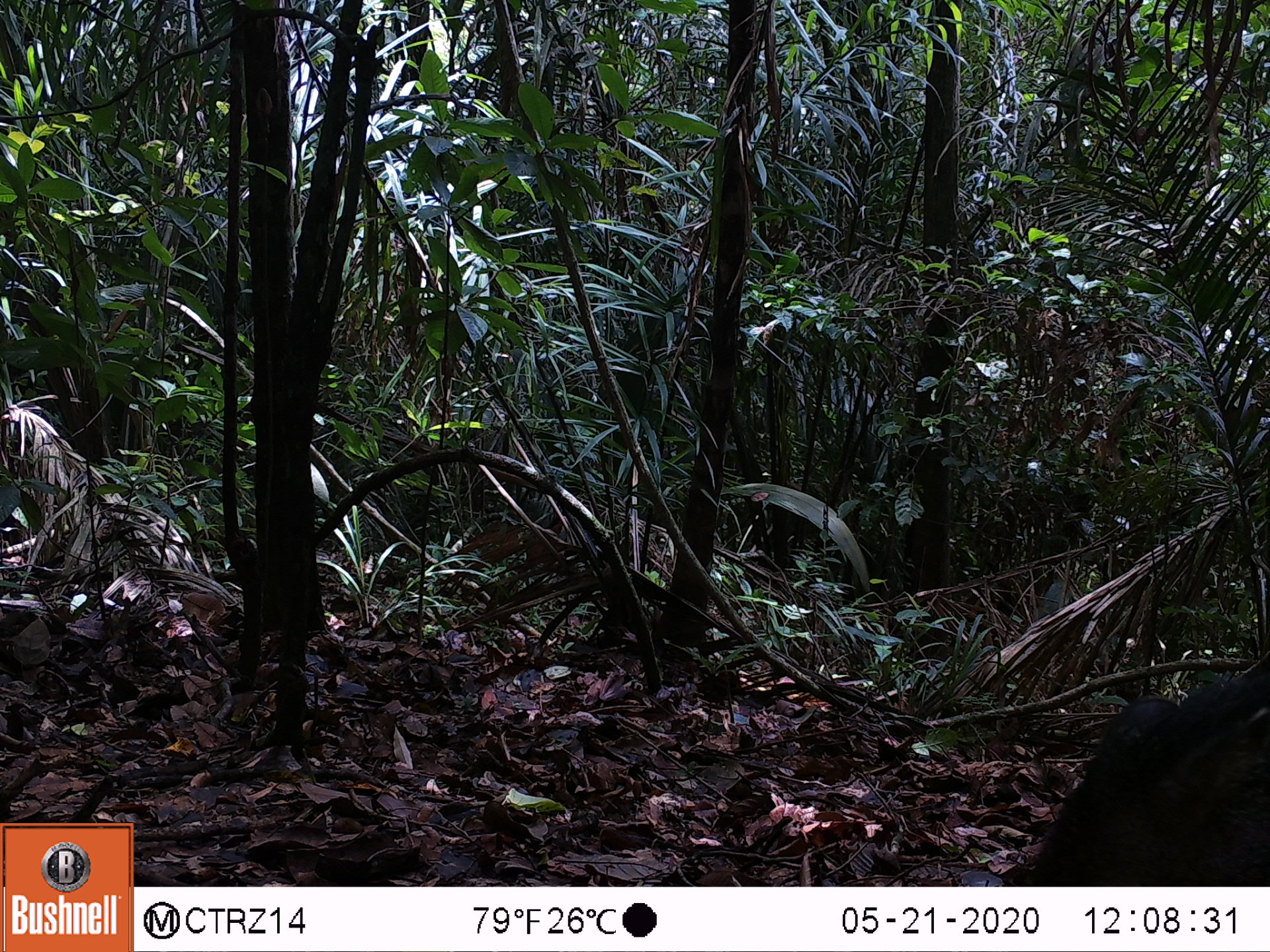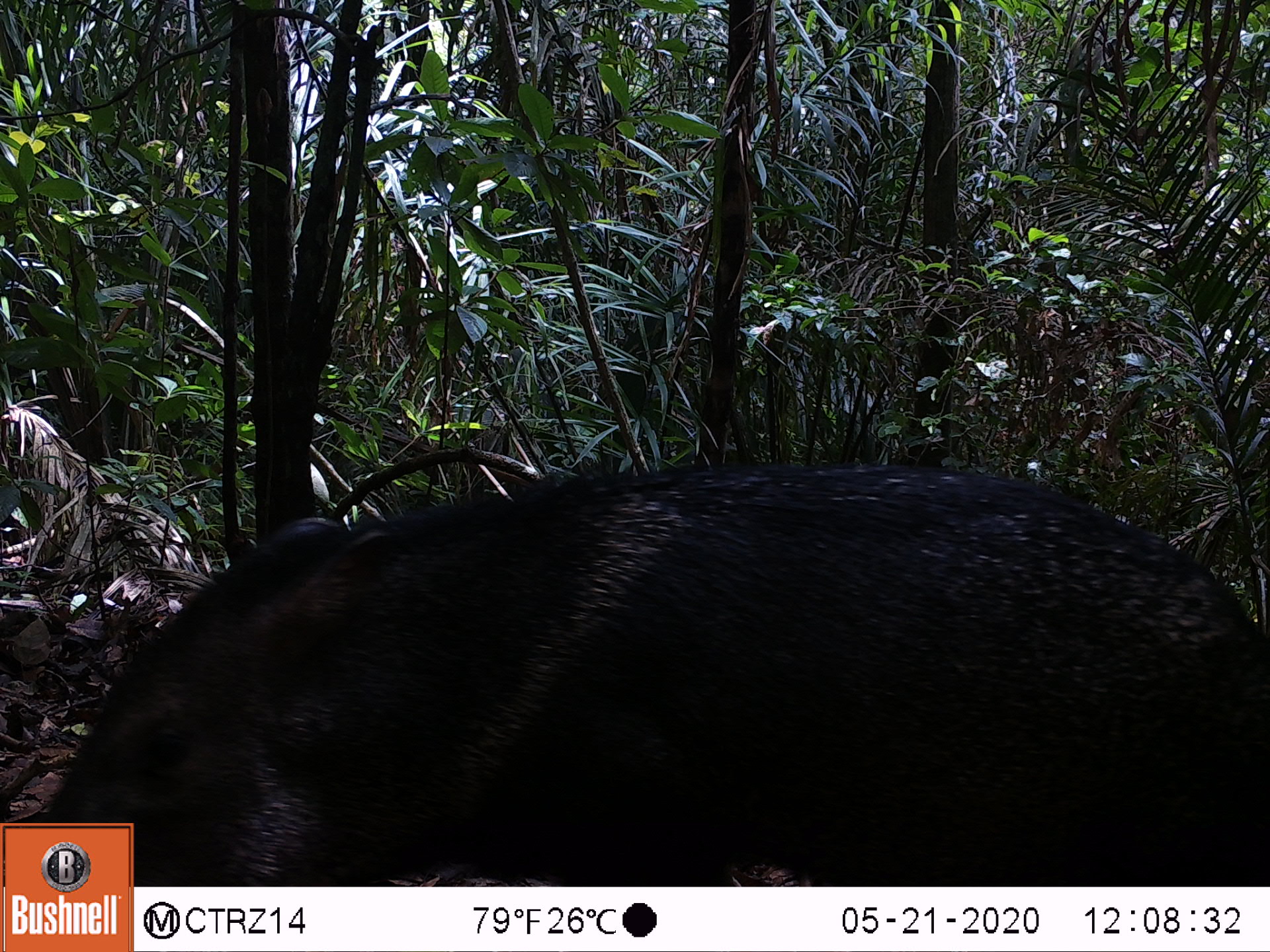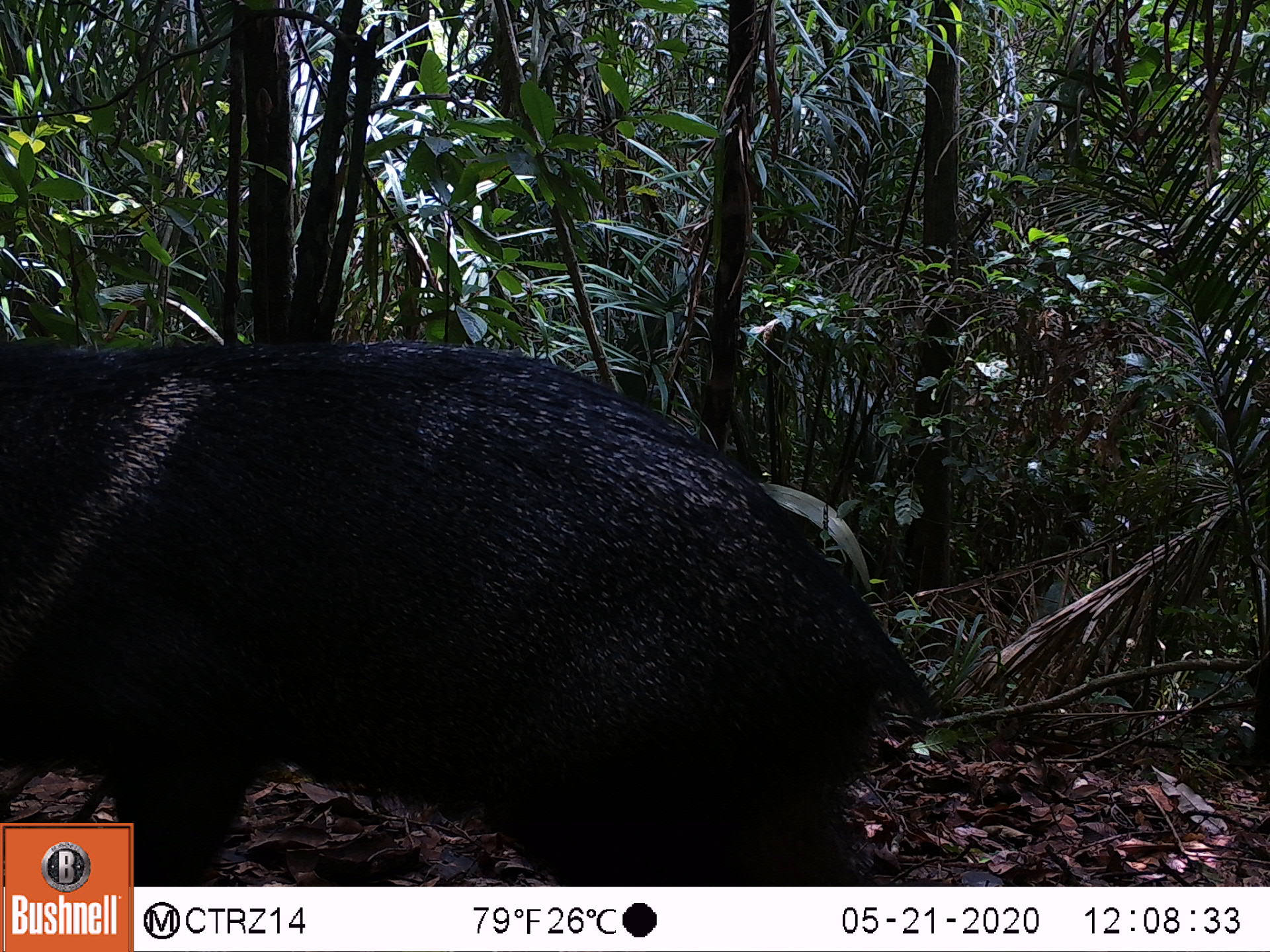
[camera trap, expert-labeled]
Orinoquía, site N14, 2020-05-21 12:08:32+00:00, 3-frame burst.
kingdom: Animalia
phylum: Chordata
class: Mammalia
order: Artiodactyla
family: Tayassuidae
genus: Pecari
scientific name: Pecari tajacu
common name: collared peccary